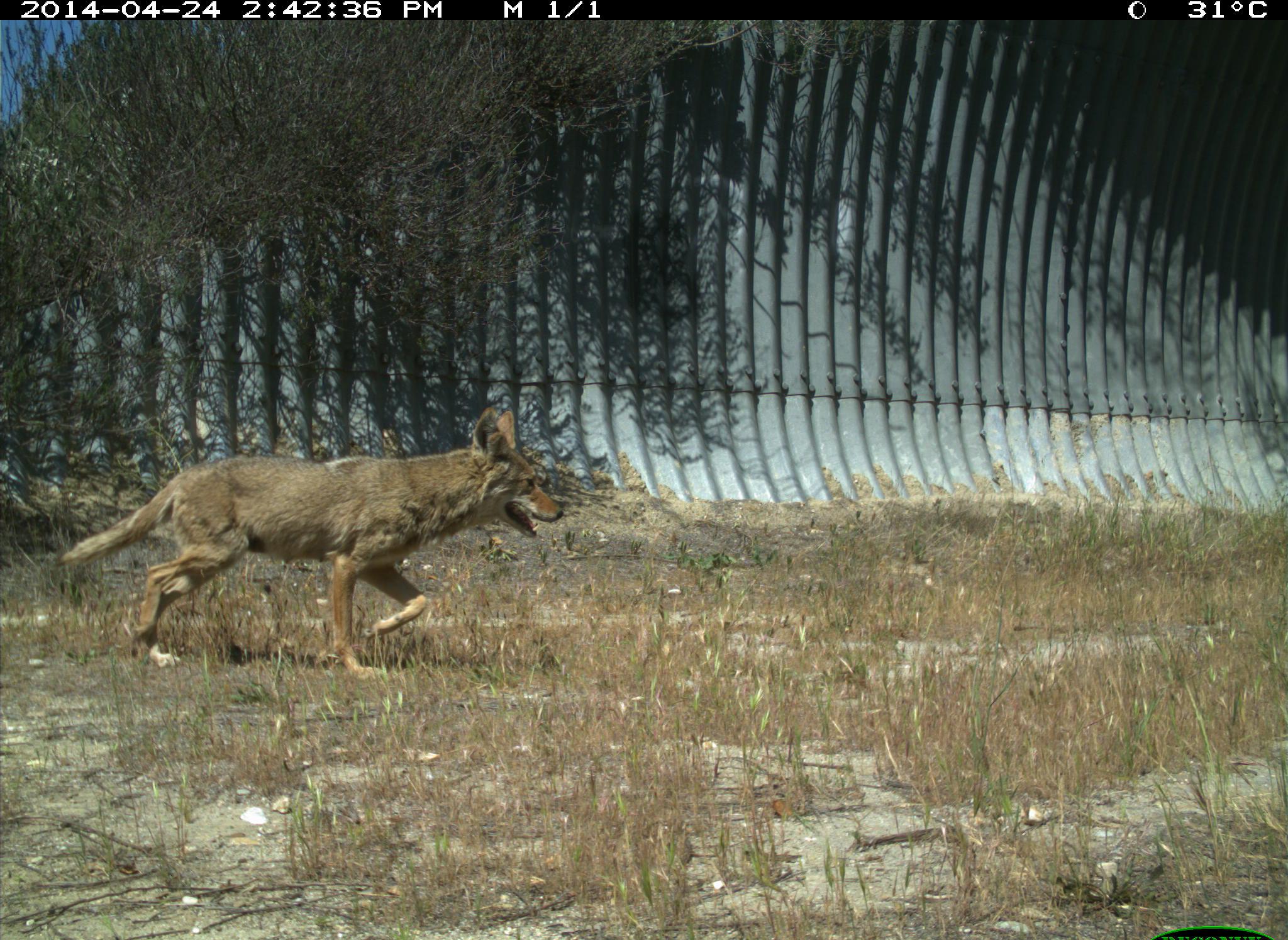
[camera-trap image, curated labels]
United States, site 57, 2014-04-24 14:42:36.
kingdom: Animalia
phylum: Chordata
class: Mammalia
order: Carnivora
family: Canidae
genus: Canis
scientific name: Canis latrans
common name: coyote